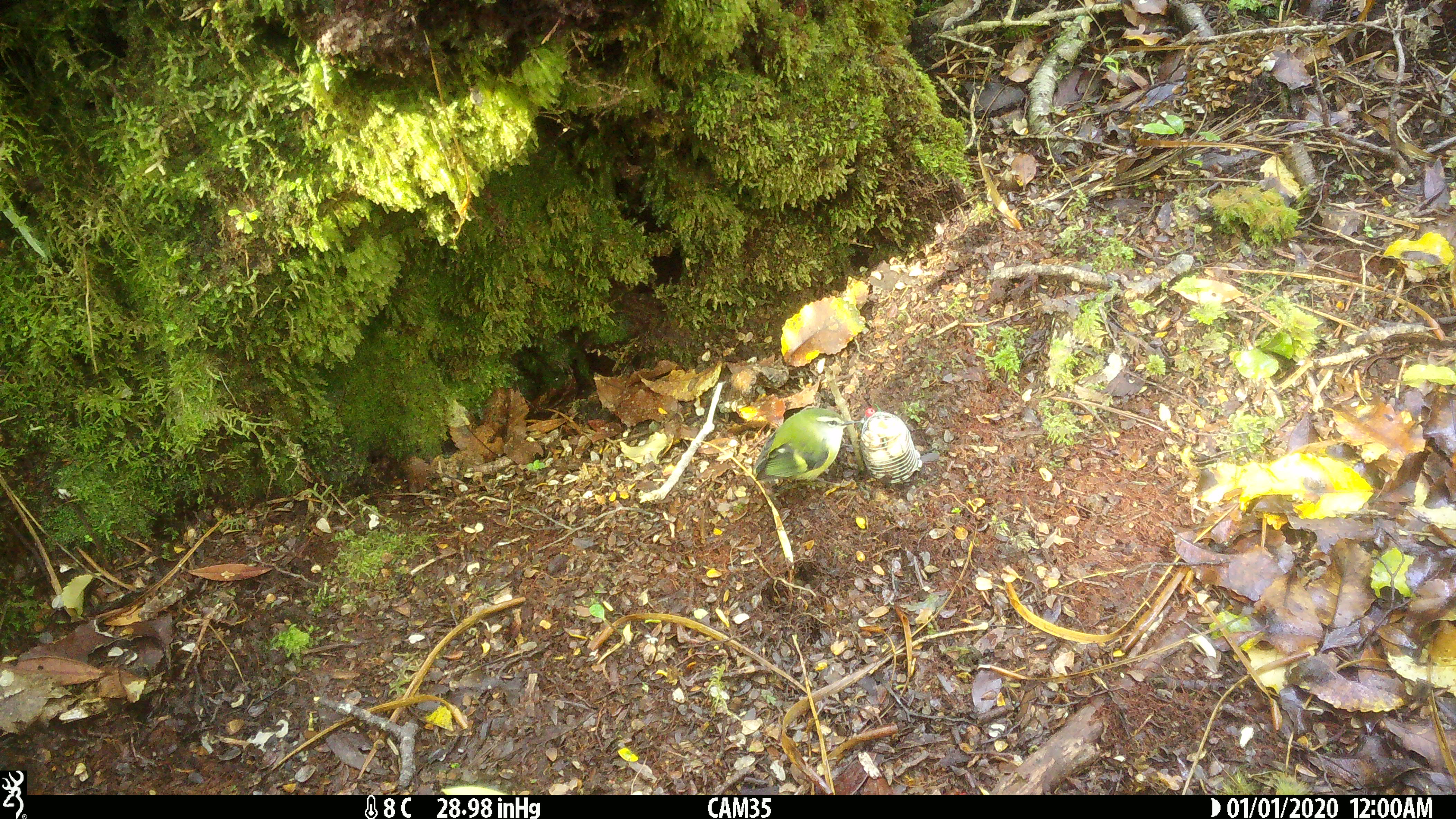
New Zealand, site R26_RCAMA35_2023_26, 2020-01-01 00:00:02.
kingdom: Animalia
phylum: Chordata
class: Aves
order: Passeriformes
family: Acanthisittidae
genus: Acanthisitta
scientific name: Acanthisitta chloris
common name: rifleman